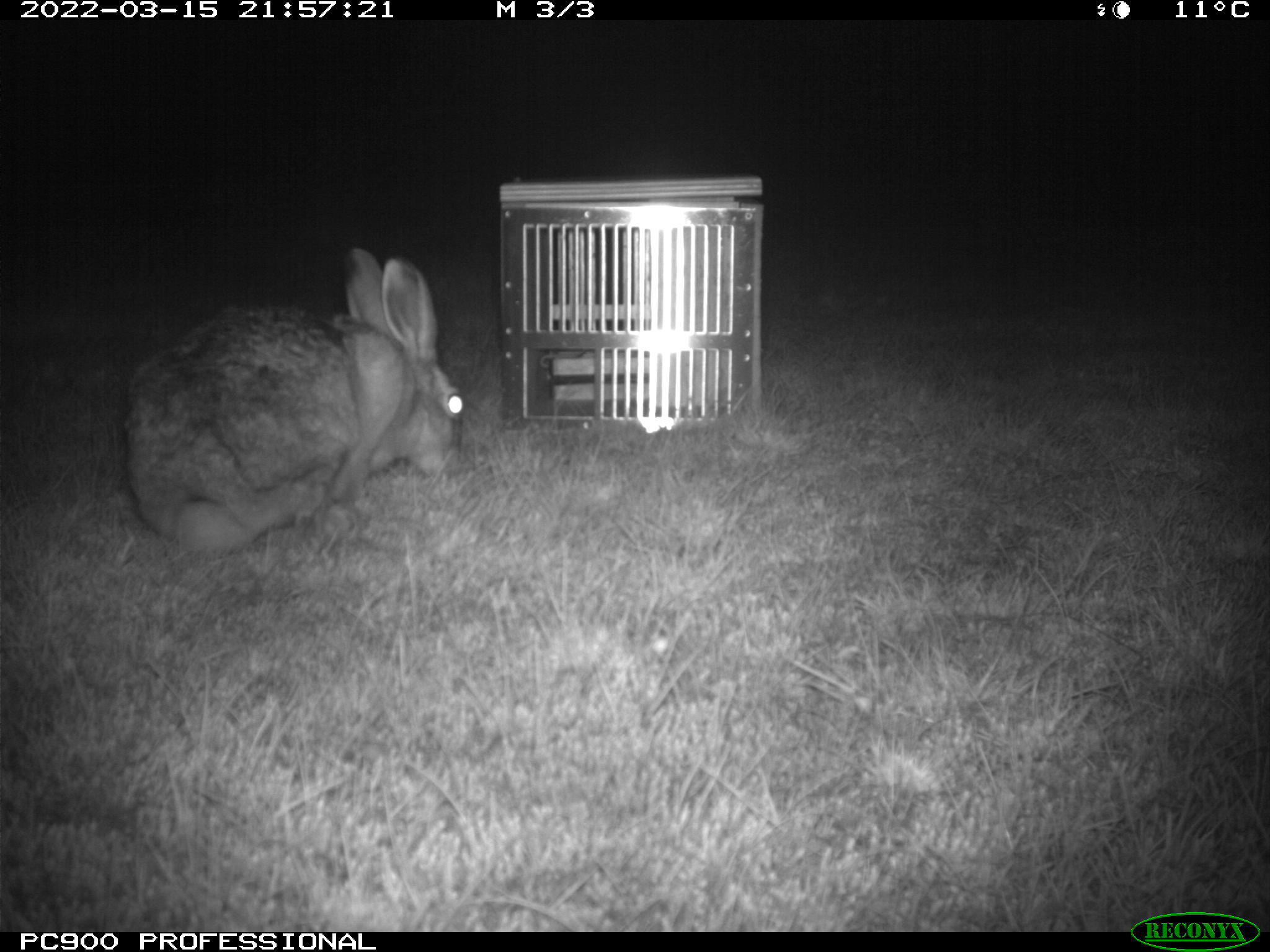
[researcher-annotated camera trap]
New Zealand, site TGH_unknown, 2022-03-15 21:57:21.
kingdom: Animalia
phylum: Chordata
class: Mammalia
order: Lagomorpha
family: Leporidae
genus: Lepus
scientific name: Lepus europaeus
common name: brown hare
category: hare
Hare (brown hare) (Lepus europaeus).